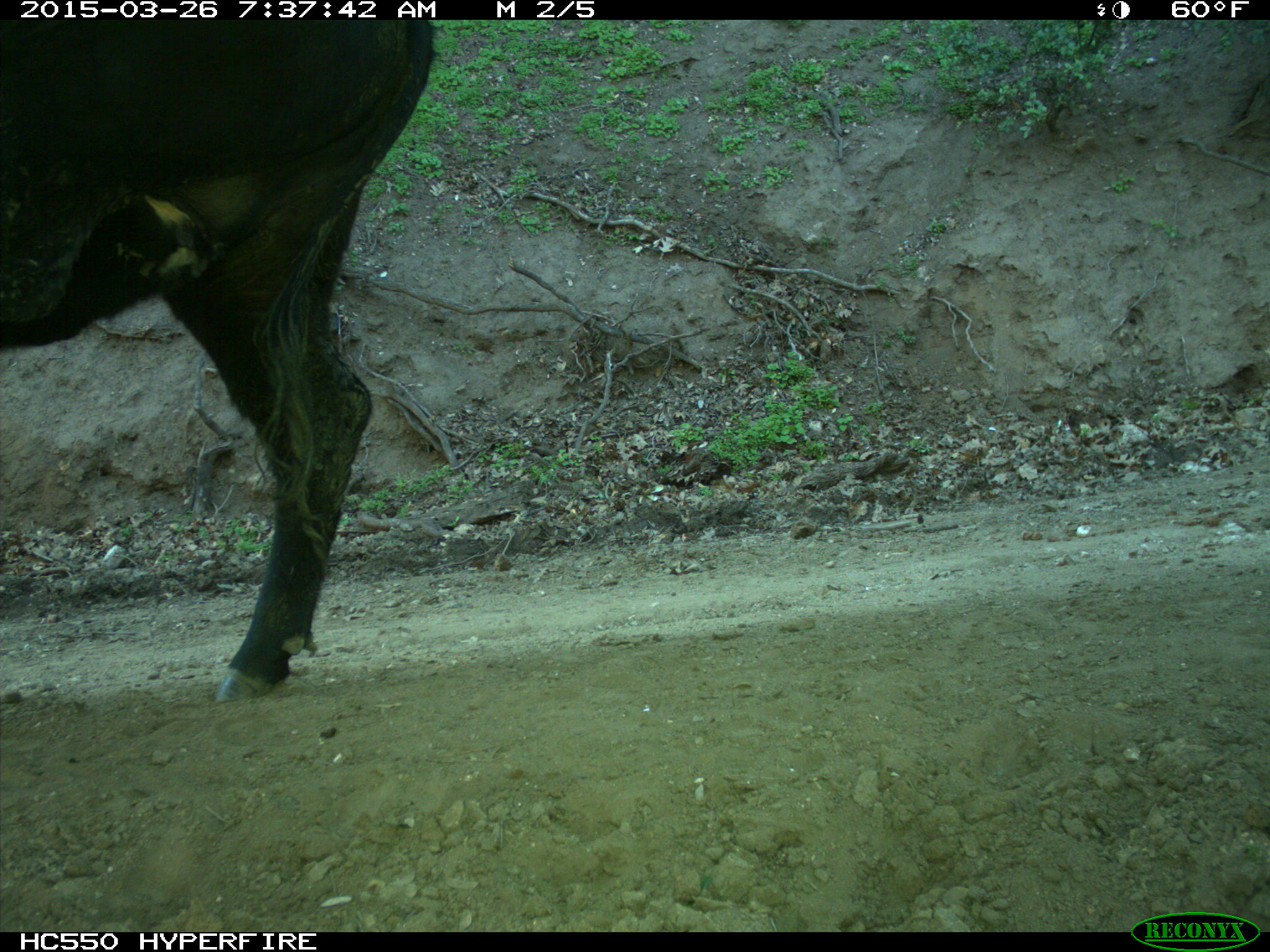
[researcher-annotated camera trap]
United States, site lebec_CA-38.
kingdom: Animalia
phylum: Chordata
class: Mammalia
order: Artiodactyla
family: Bovidae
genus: Bos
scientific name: Bos taurus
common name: domestic cow